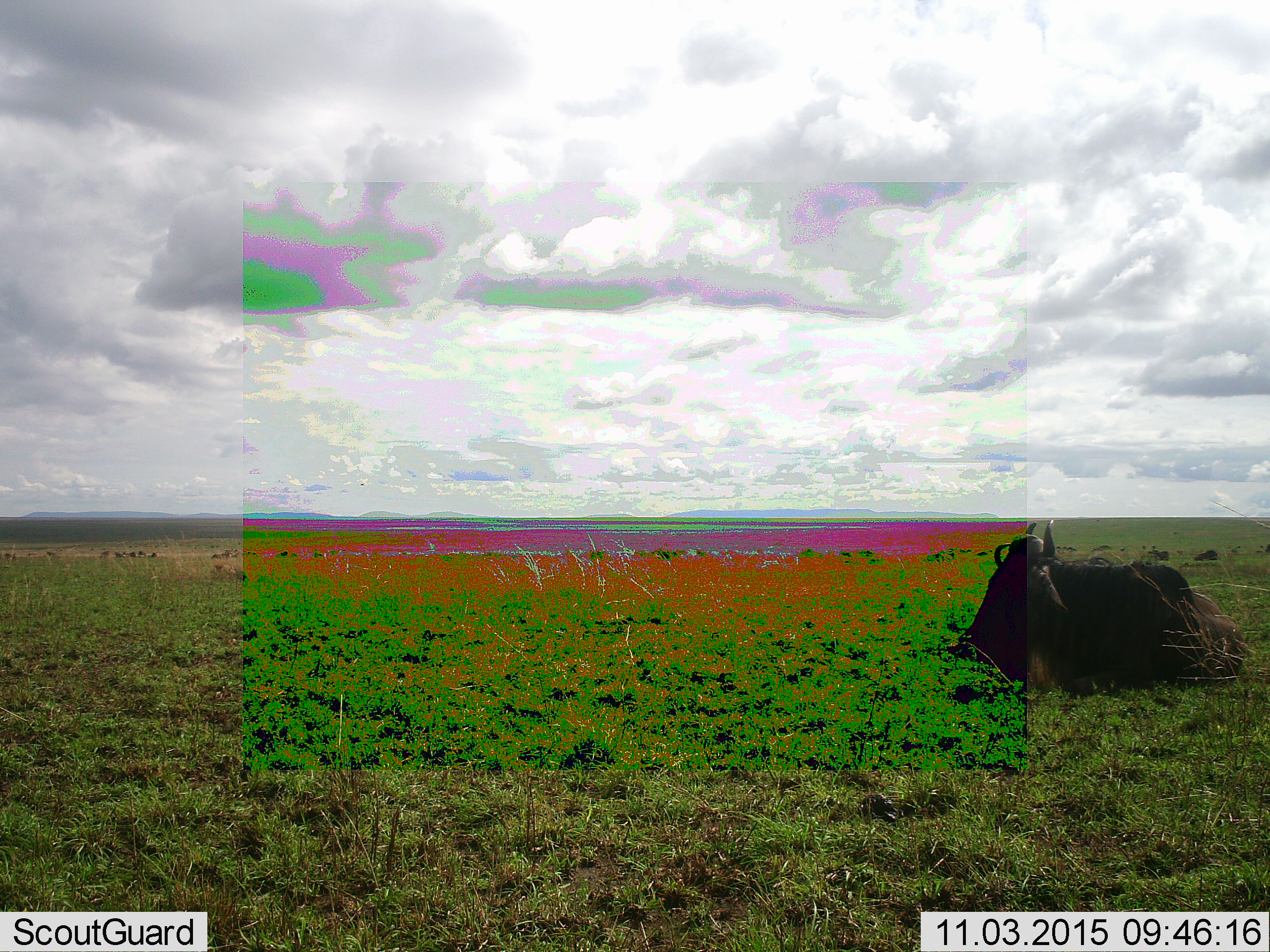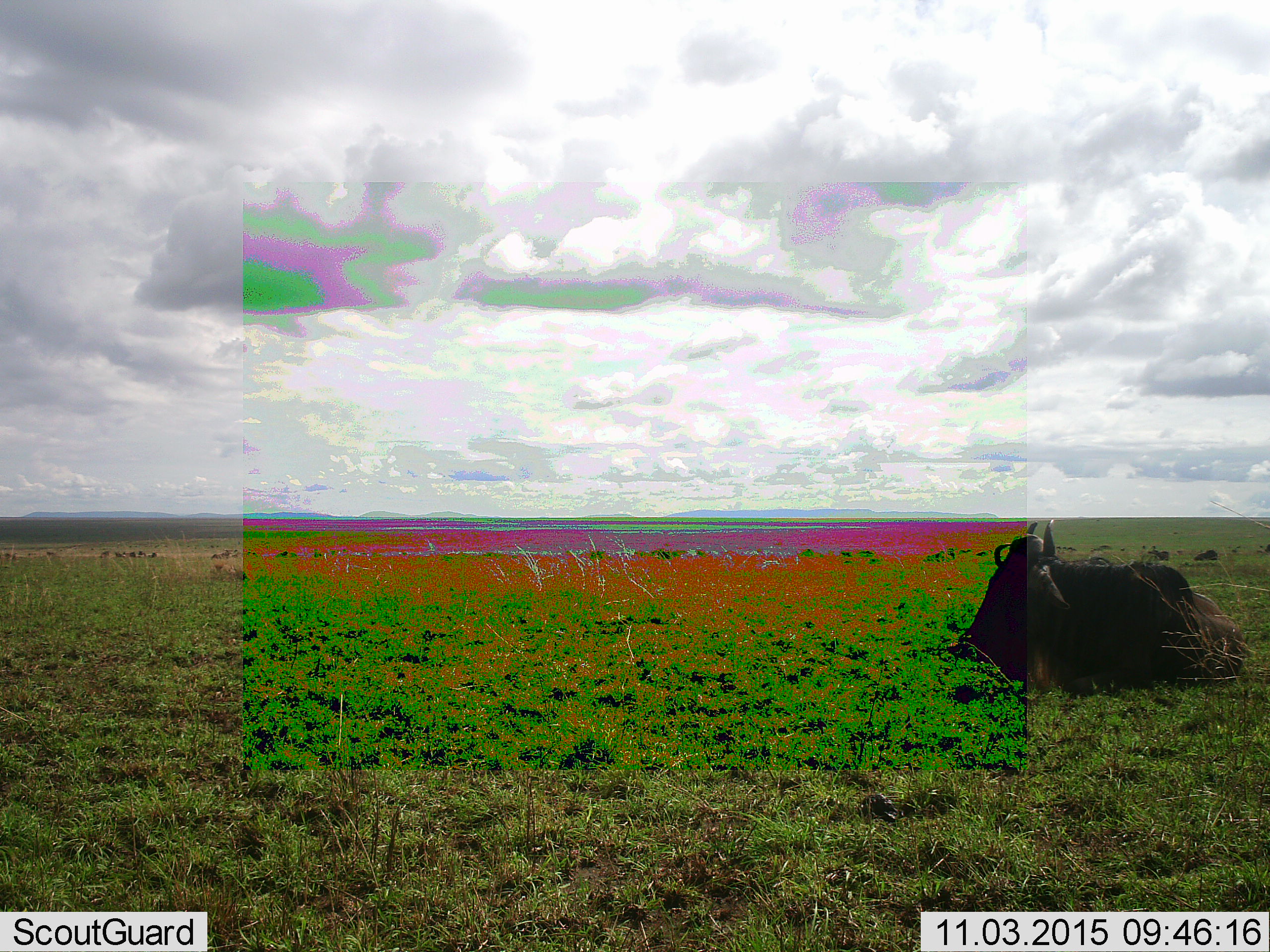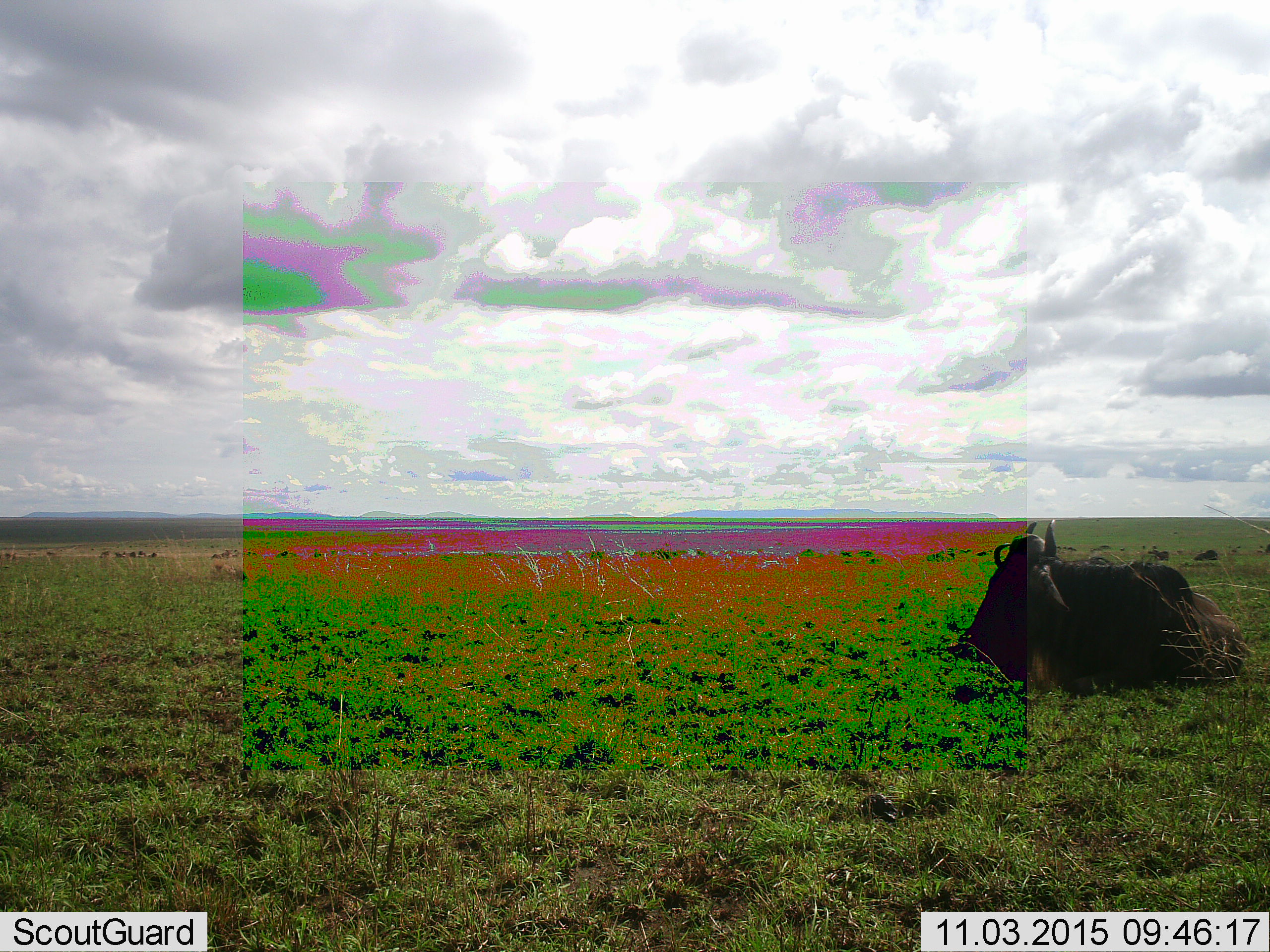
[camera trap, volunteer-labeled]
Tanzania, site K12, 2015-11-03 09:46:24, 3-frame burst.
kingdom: Animalia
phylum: Chordata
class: Mammalia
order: Artiodactyla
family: Bovidae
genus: Connochaetes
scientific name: Connochaetes taurinus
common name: blue wildebeest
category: wildebeest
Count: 1.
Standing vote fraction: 0%.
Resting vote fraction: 100%.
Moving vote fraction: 0%.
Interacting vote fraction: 0%.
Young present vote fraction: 0%.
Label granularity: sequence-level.